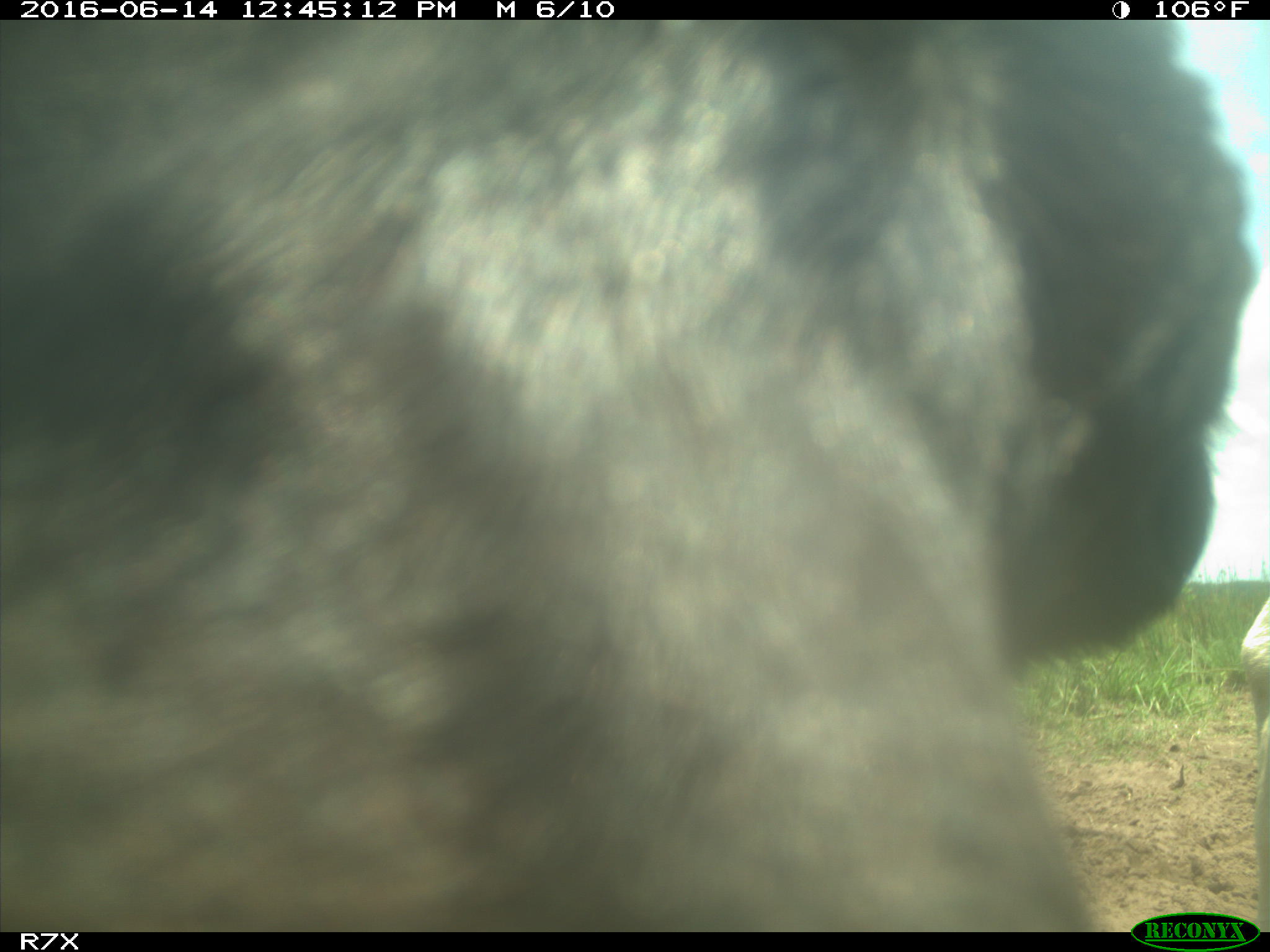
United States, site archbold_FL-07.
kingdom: Animalia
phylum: Chordata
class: Mammalia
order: Artiodactyla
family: Bovidae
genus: Bos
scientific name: Bos taurus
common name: domestic cow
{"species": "Bos taurus (domestic cow)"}